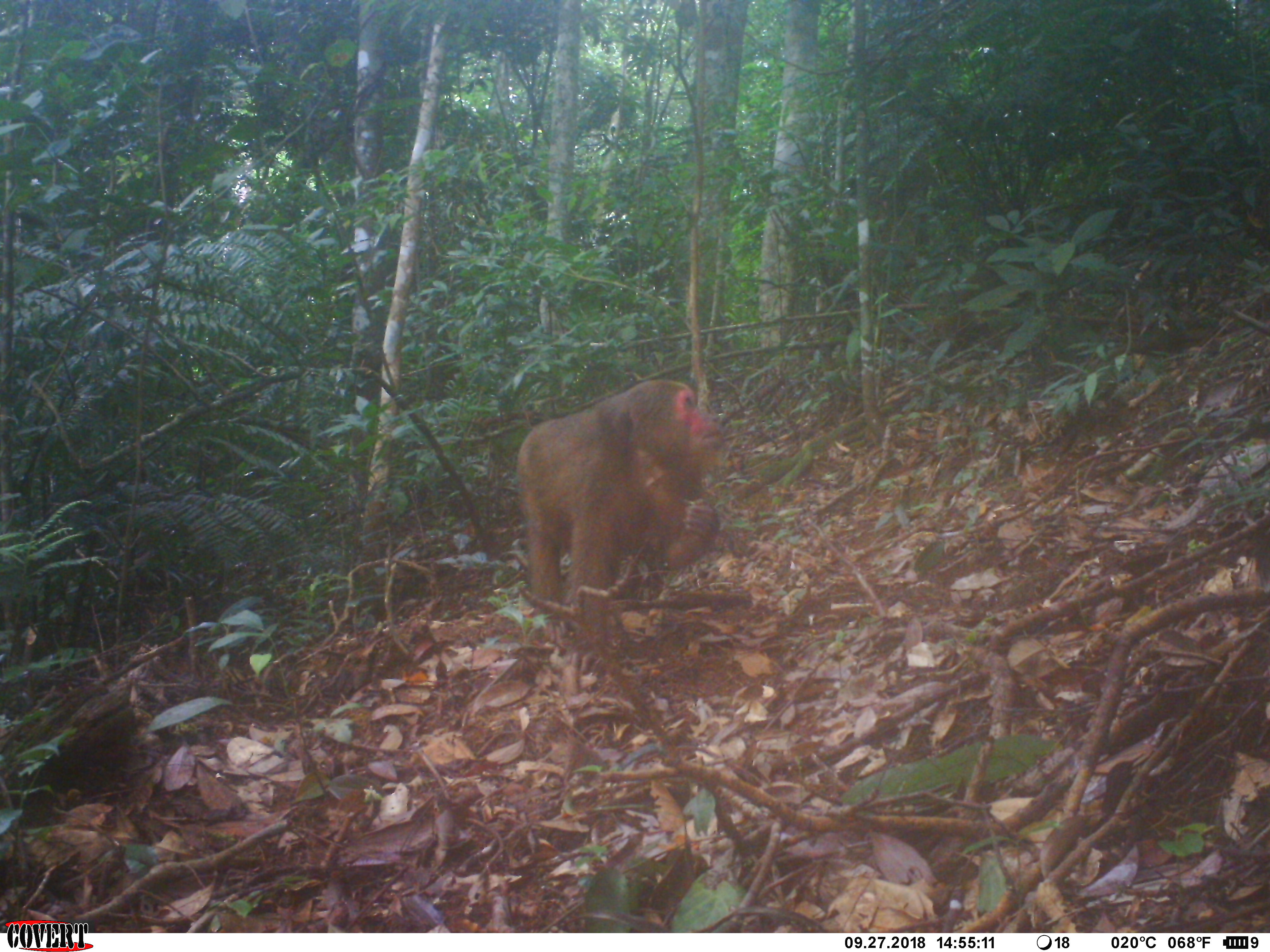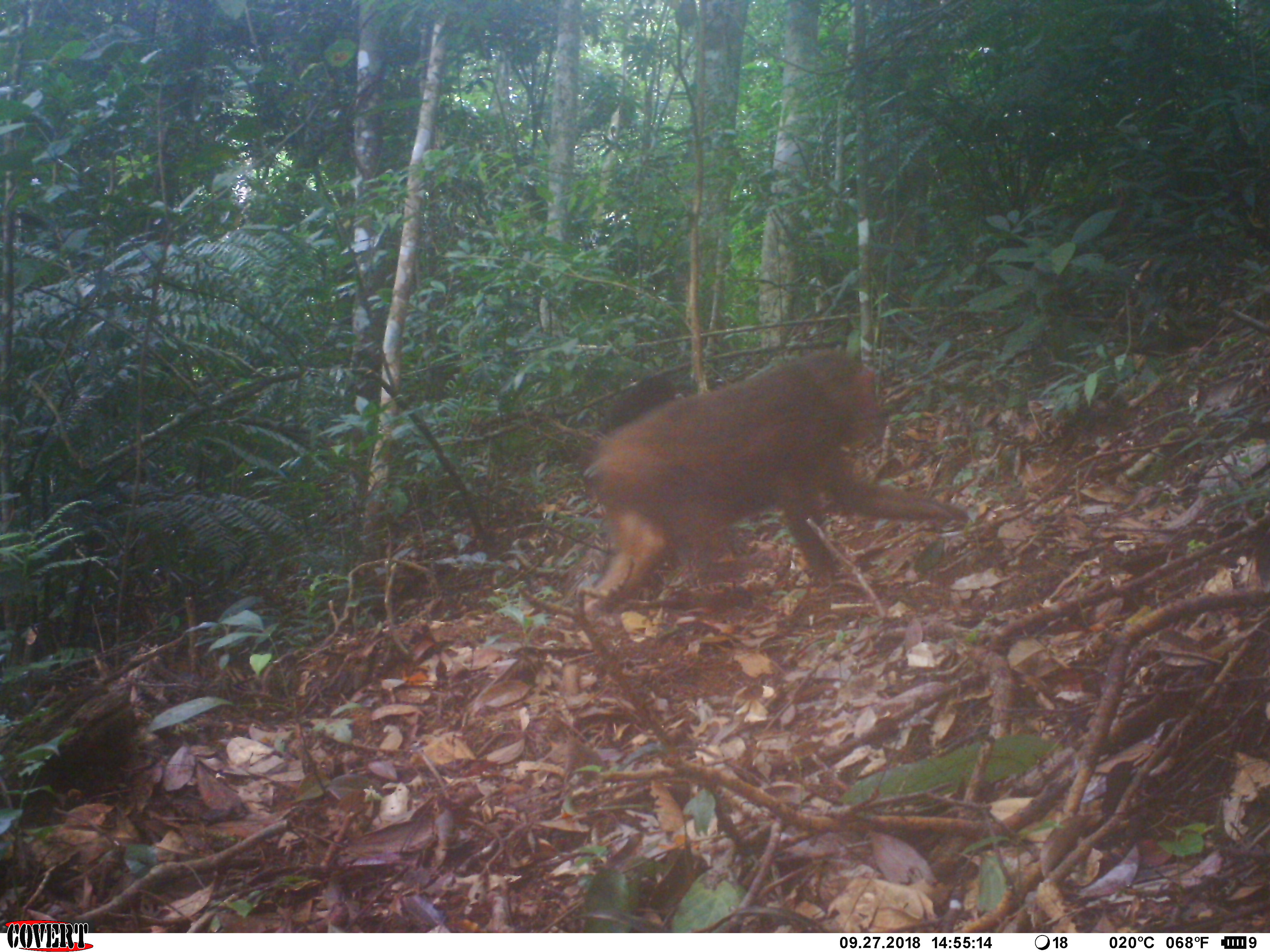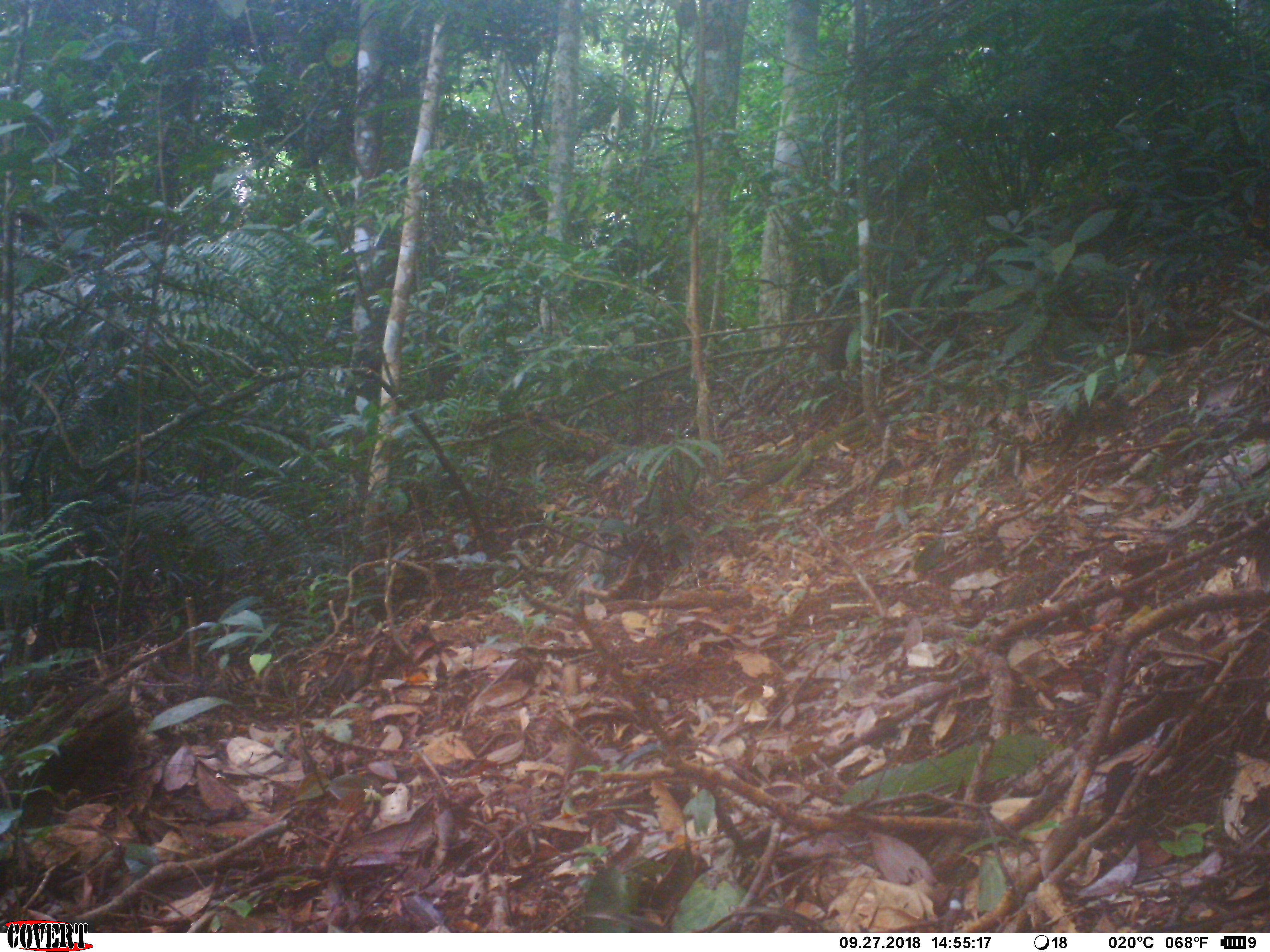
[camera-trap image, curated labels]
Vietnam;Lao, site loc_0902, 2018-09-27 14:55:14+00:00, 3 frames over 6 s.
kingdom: Animalia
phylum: Chordata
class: Mammalia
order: Primates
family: Cercopithecidae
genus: Macaca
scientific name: Macaca arctoides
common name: stump-tailed macaque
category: stump tailed macaque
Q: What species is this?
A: Stump tailed macaque (stump-tailed macaque) (Macaca arctoides).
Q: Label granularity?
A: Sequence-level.